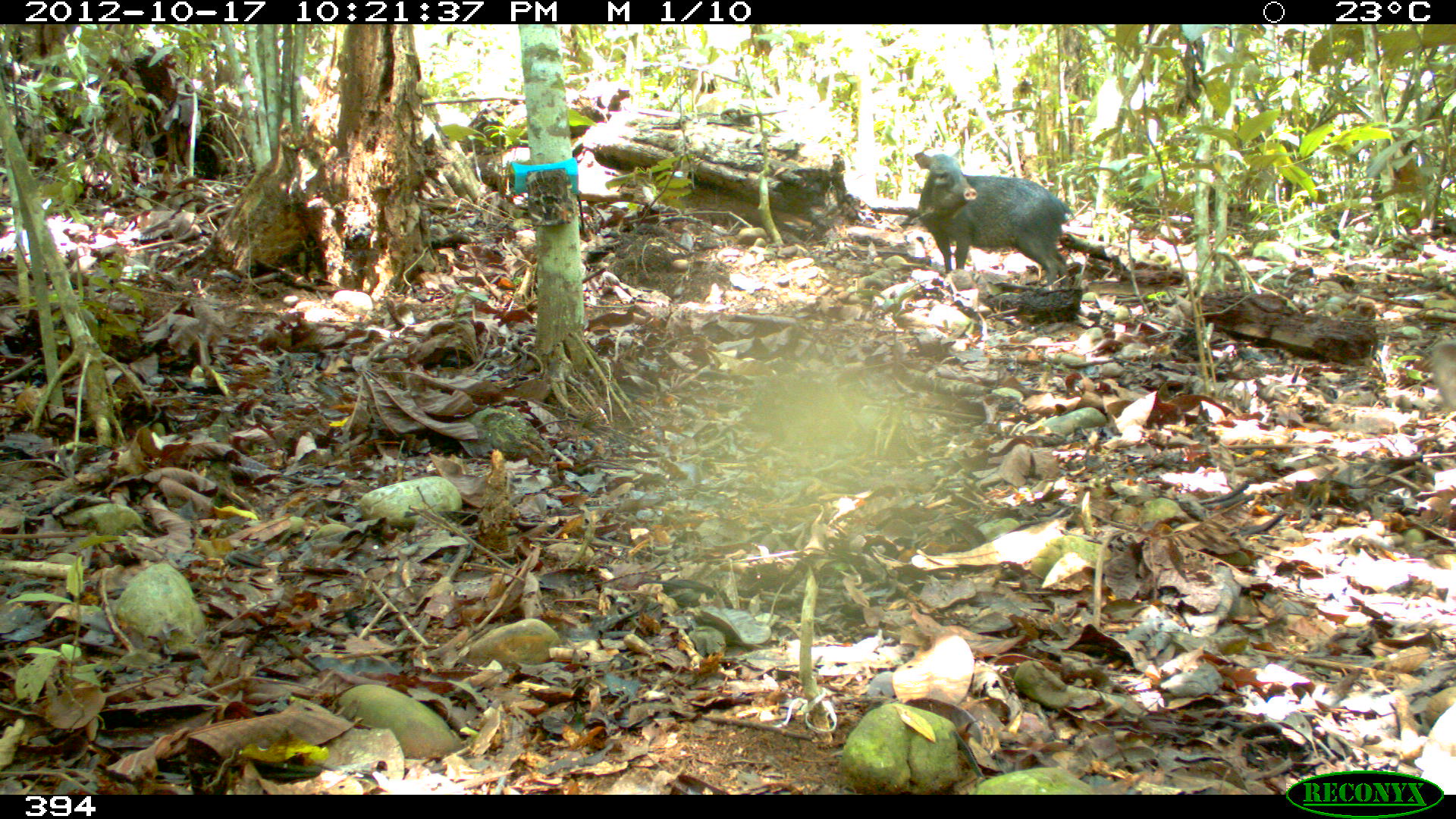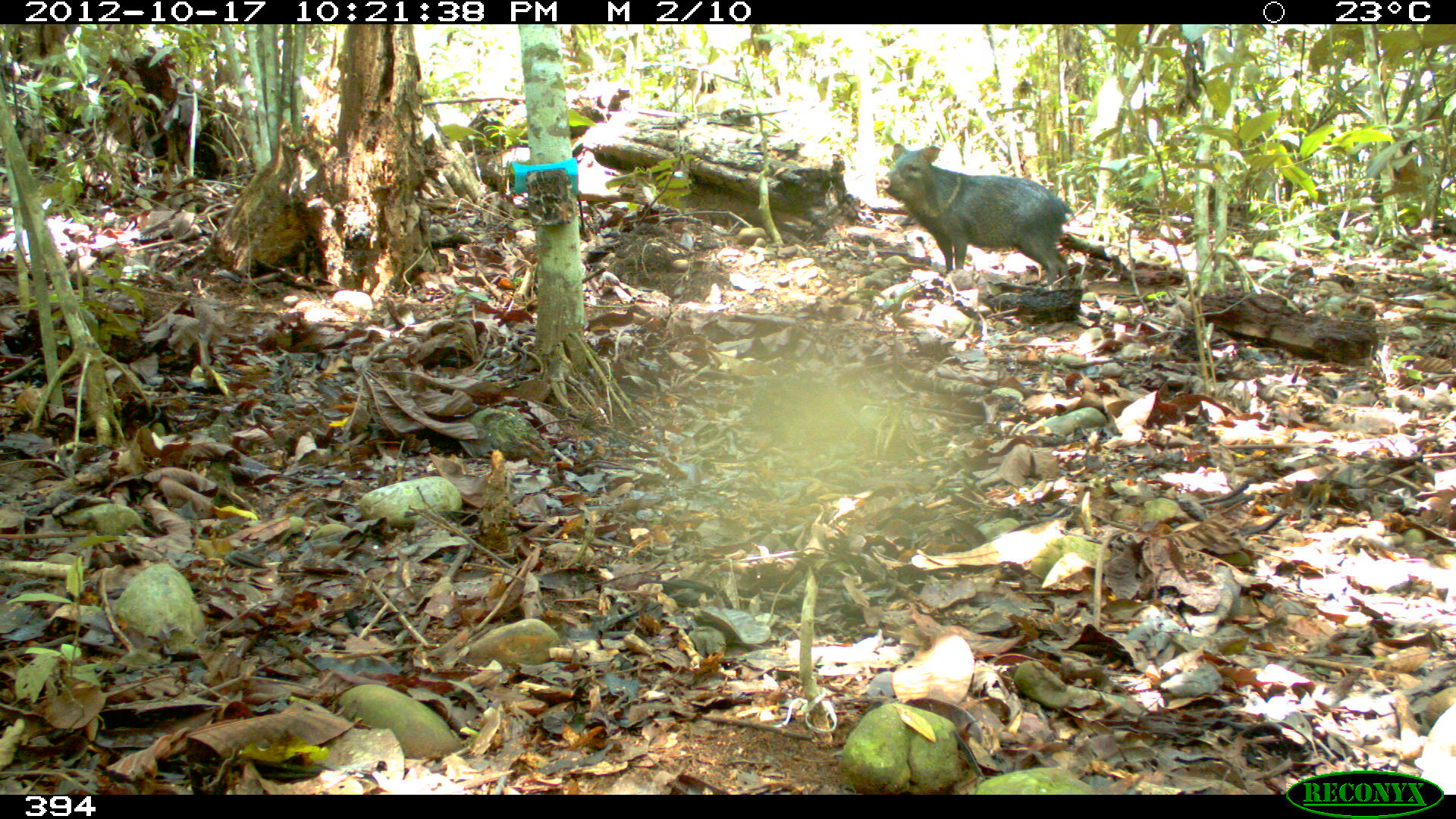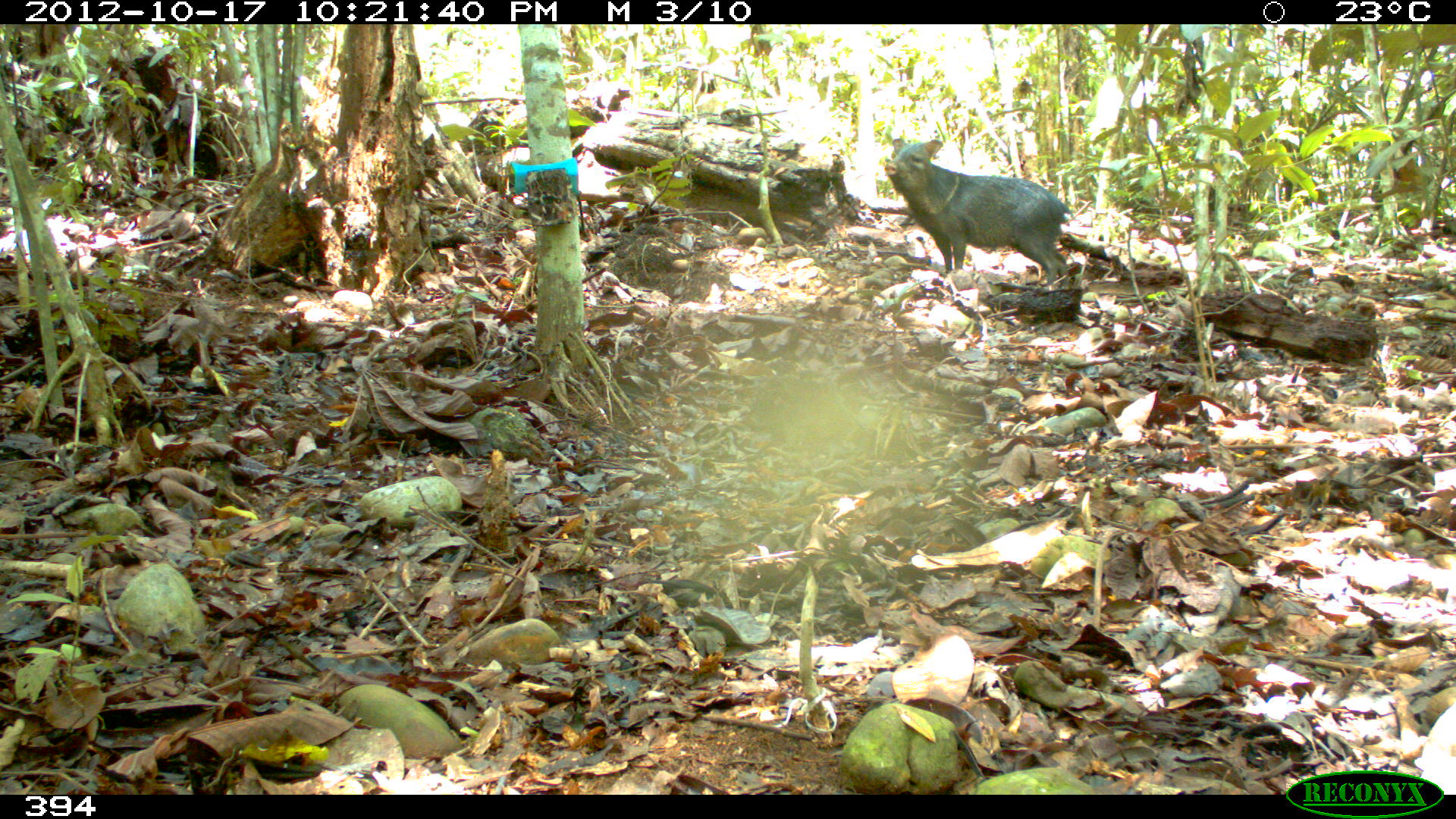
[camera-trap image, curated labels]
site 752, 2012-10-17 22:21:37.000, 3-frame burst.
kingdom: Animalia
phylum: Chordata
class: Mammalia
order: Artiodactyla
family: Tayassuidae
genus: Pecari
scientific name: Pecari tajacu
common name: collared peccary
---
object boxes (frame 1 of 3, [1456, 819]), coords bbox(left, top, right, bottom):
pecari tajacu: bbox(913, 150, 1074, 290)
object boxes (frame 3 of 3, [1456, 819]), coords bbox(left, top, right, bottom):
pecari tajacu: bbox(884, 138, 1075, 286)